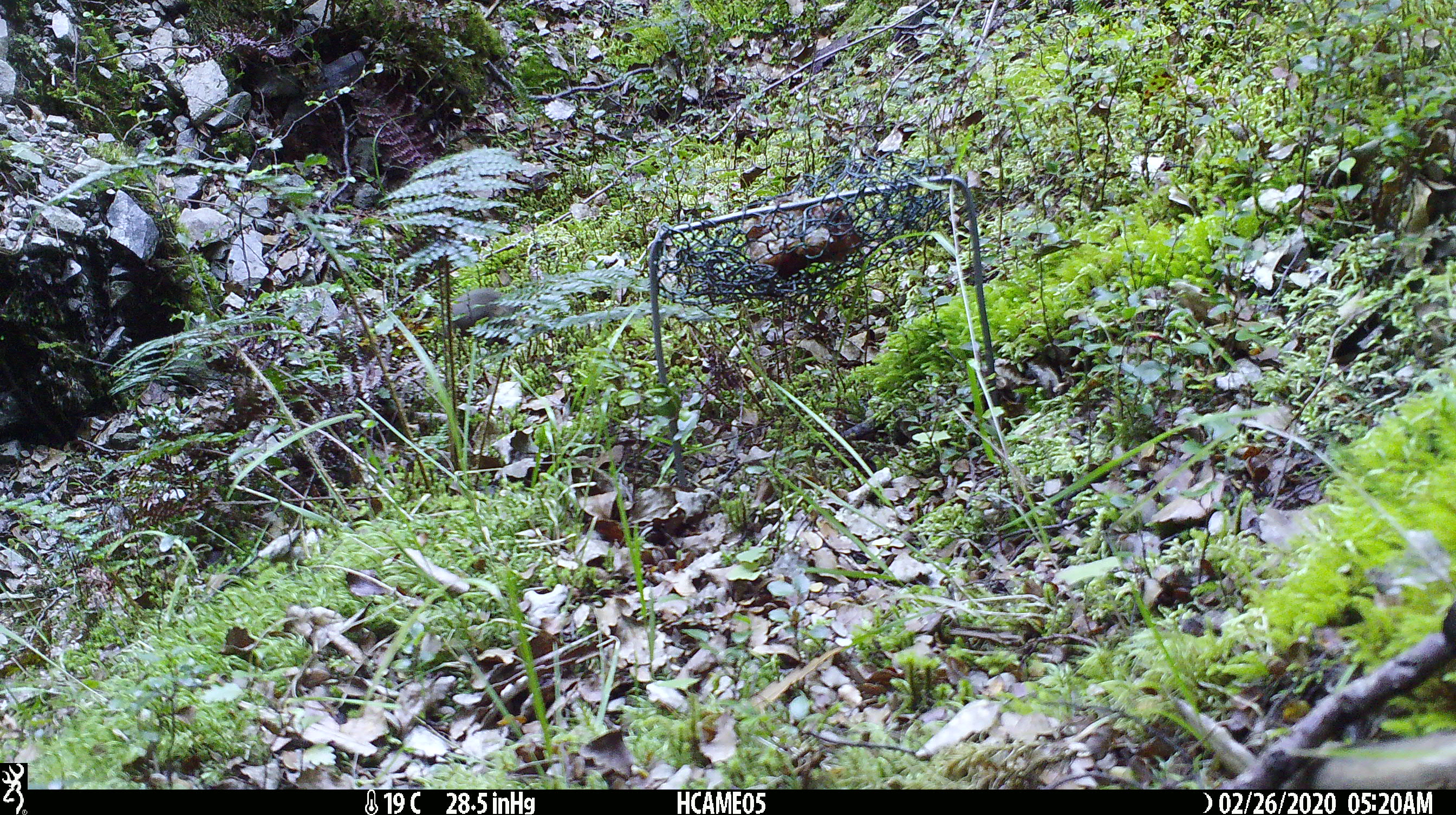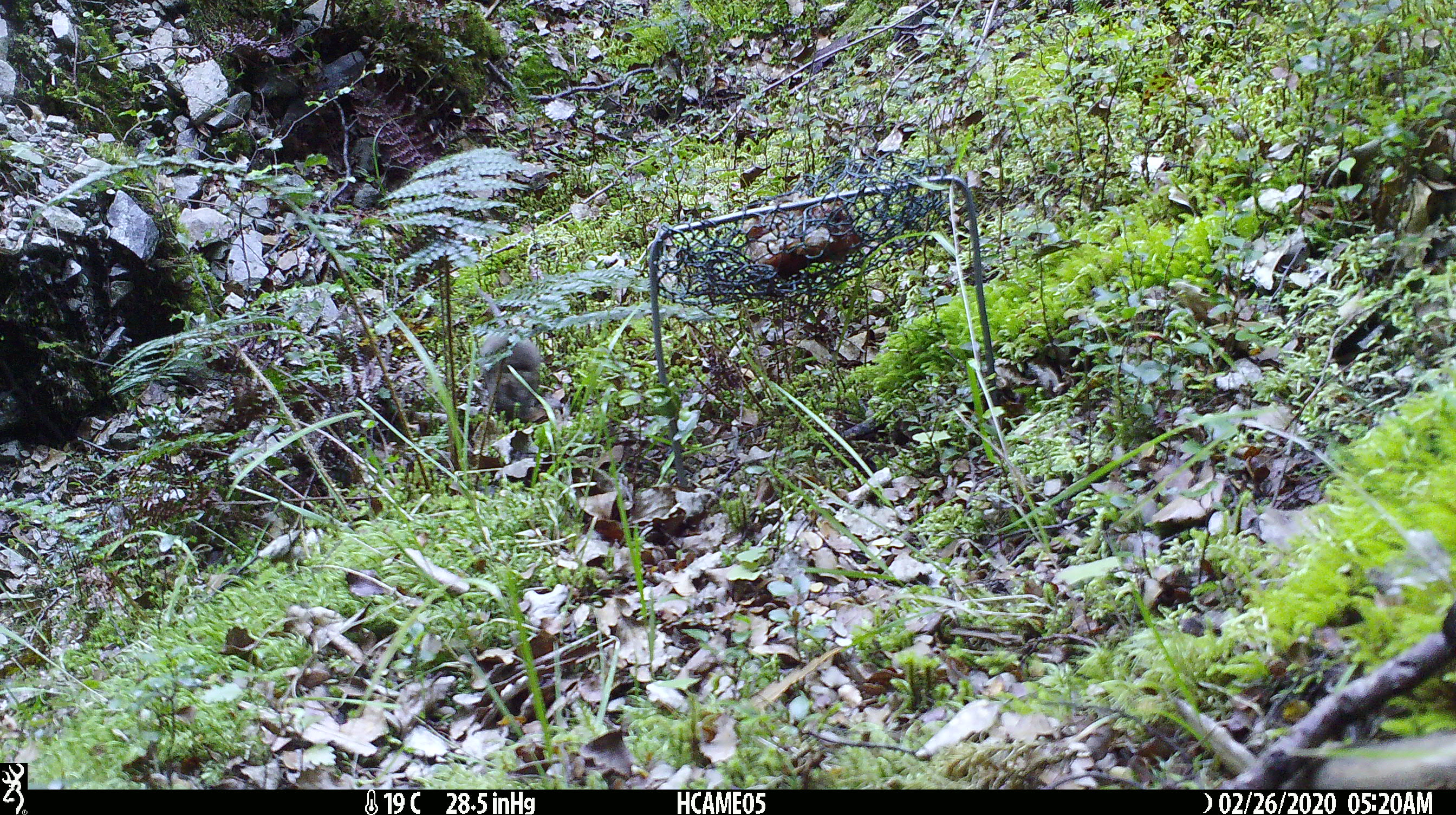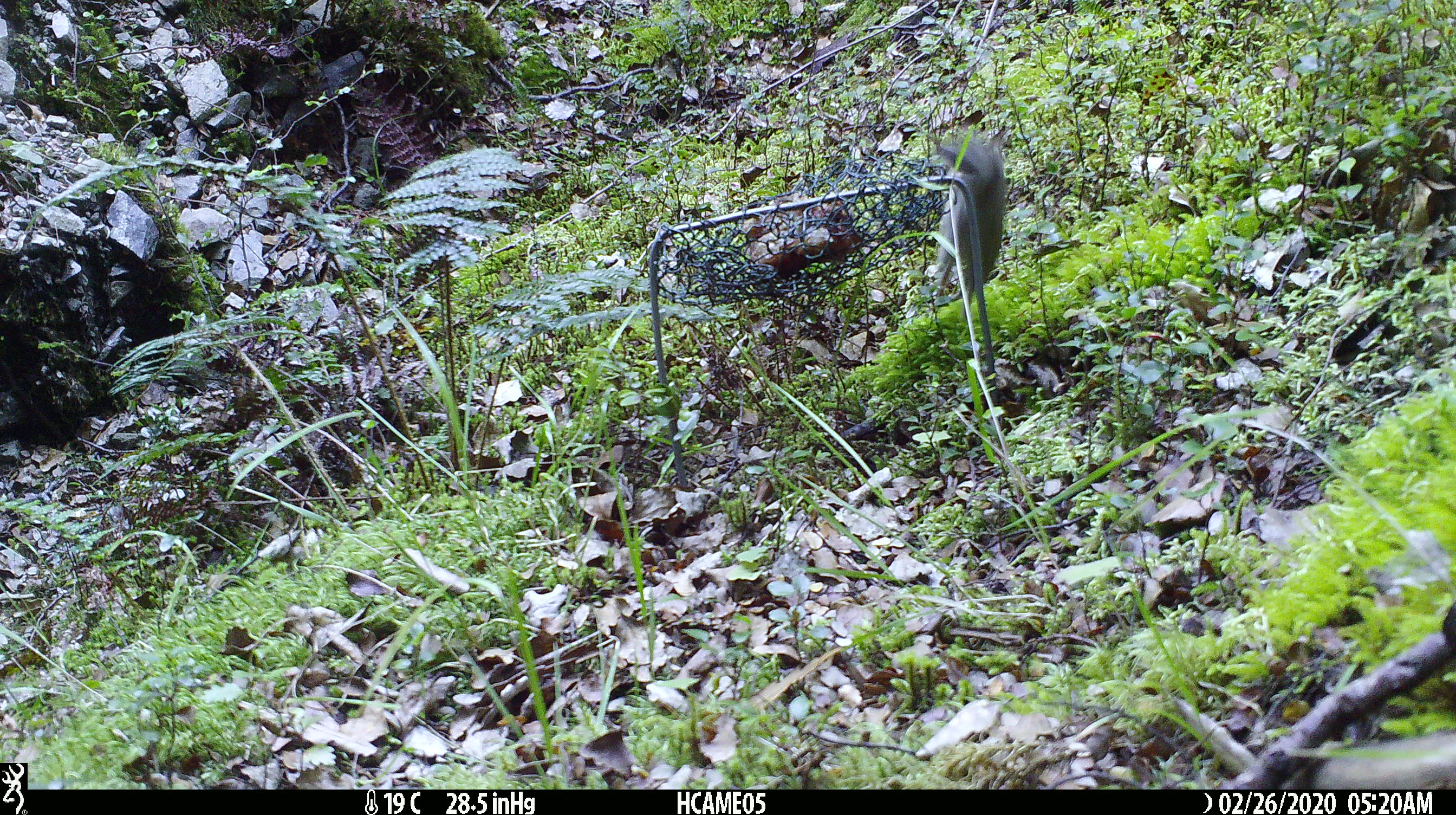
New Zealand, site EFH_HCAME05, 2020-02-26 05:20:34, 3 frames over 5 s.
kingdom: Animalia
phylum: Chordata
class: Mammalia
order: Rodentia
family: Muridae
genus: Mus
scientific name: Mus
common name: mouse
Mouse (Mus).